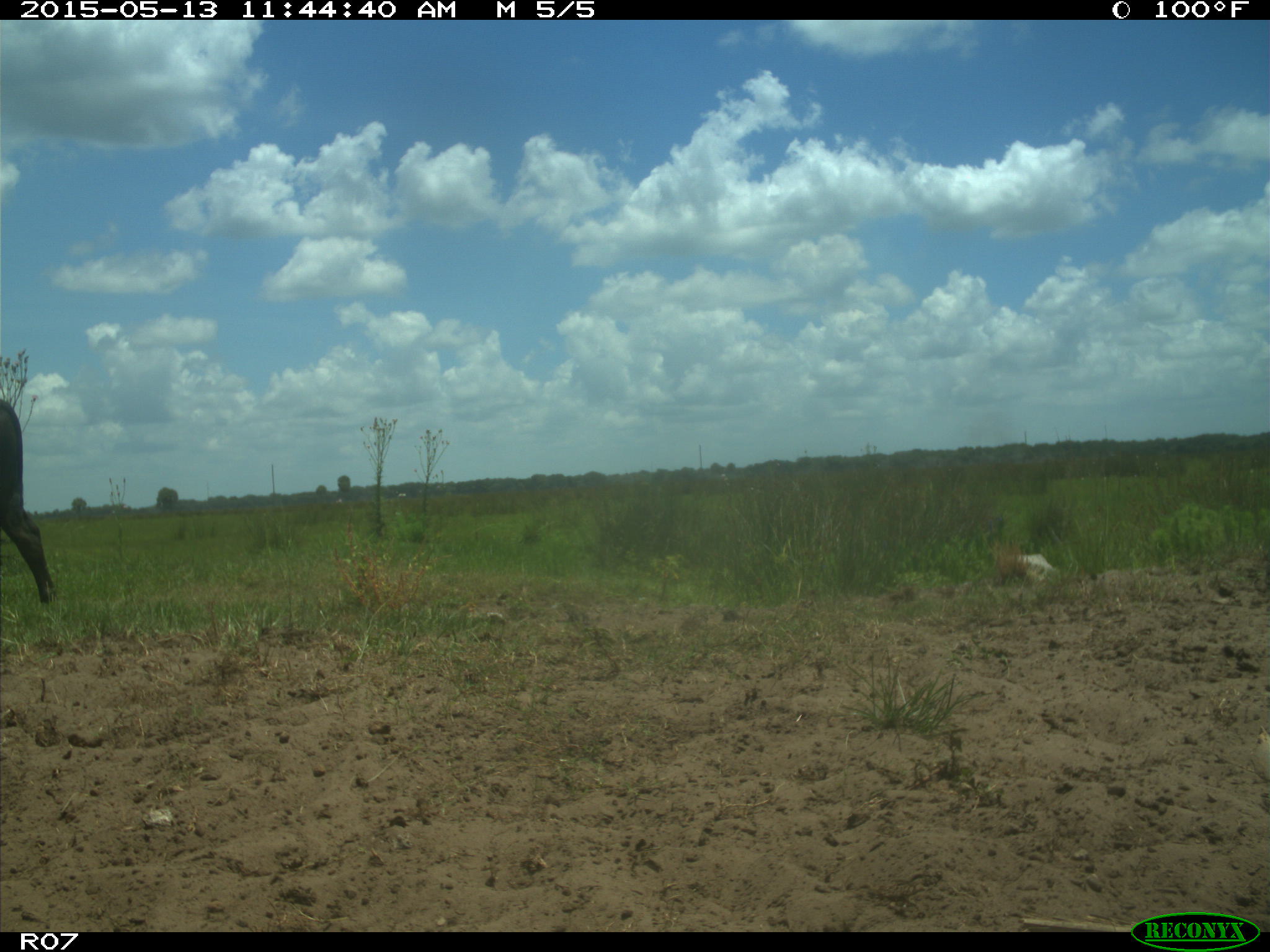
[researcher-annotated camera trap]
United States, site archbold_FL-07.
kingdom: Animalia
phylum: Chordata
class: Mammalia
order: Artiodactyla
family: Bovidae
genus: Bos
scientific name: Bos taurus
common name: domestic cow